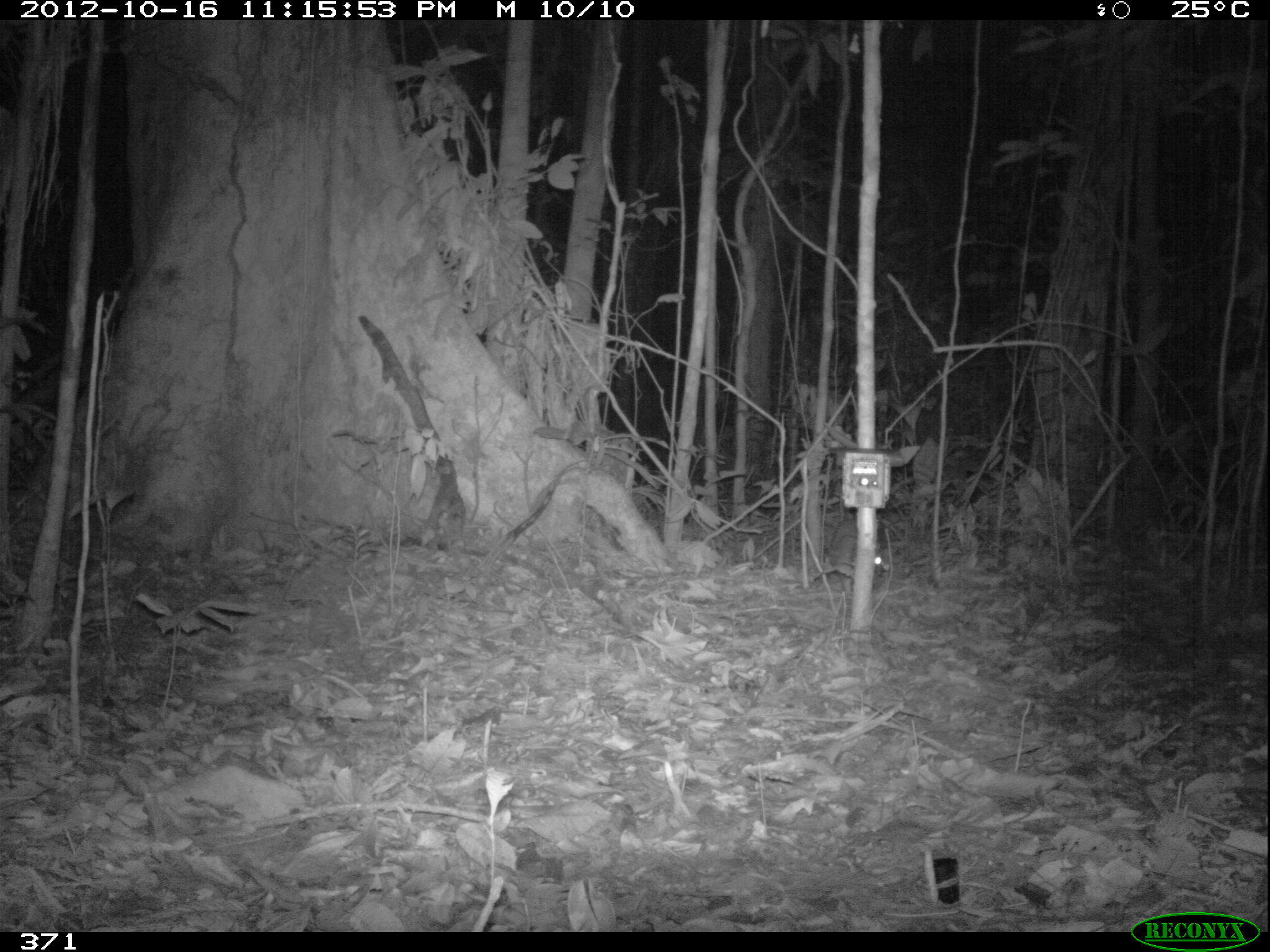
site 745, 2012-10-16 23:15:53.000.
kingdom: Animalia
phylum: Chordata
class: Mammalia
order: Rodentia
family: Cuniculidae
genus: Cuniculus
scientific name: Cuniculus paca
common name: spotted paca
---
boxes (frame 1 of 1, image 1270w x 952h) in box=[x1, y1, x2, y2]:
cuniculus paca: box=[827, 520, 889, 581]